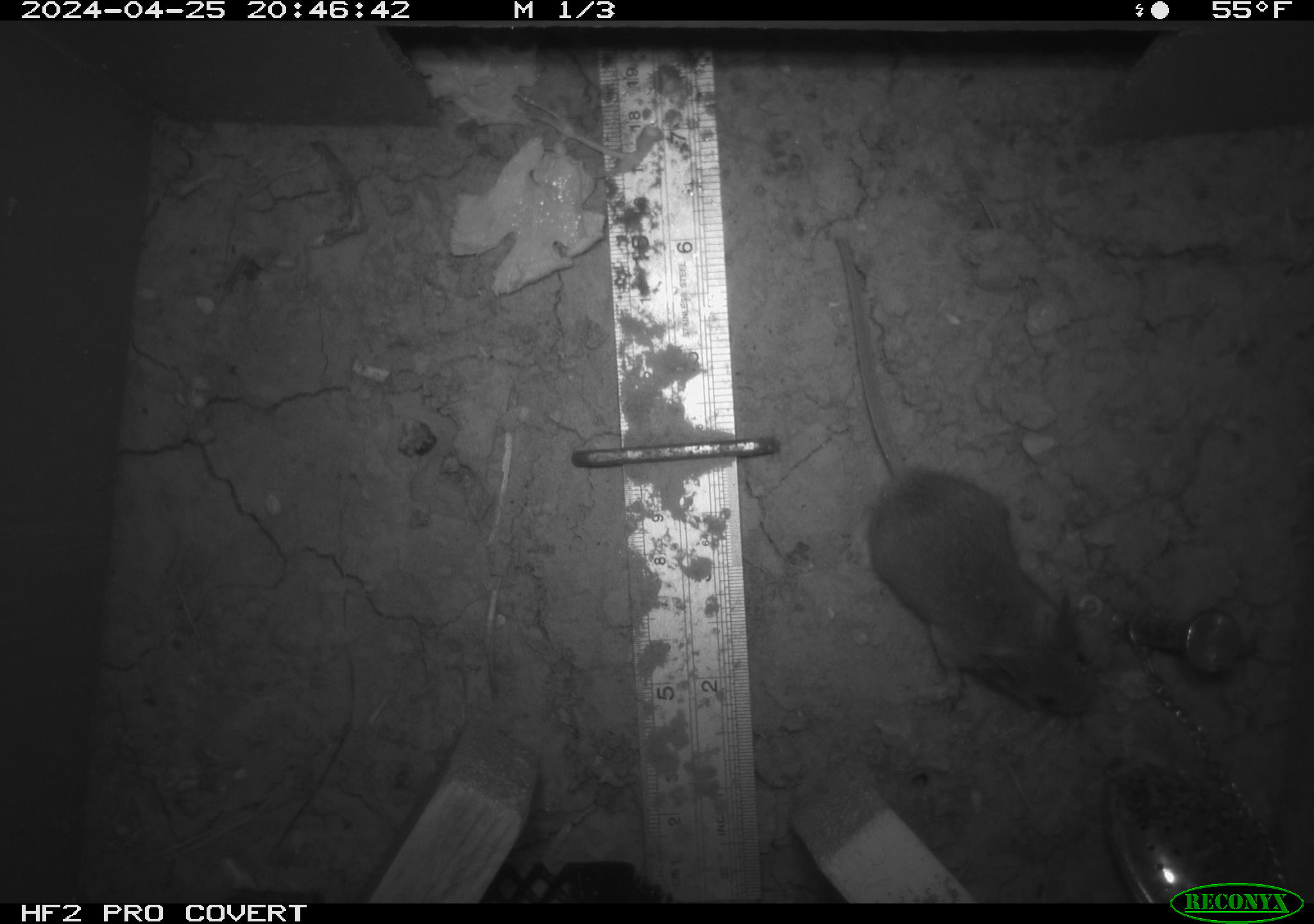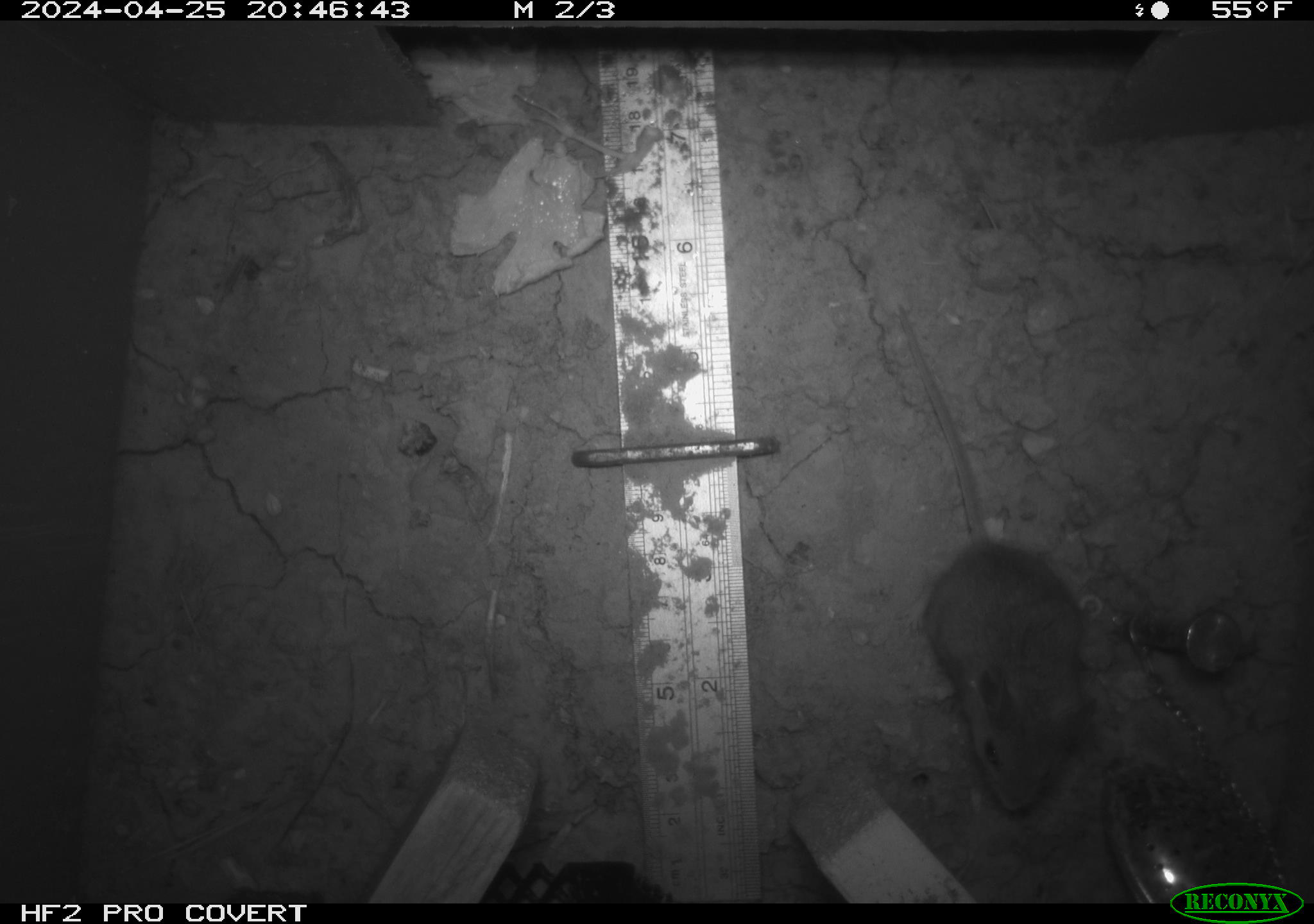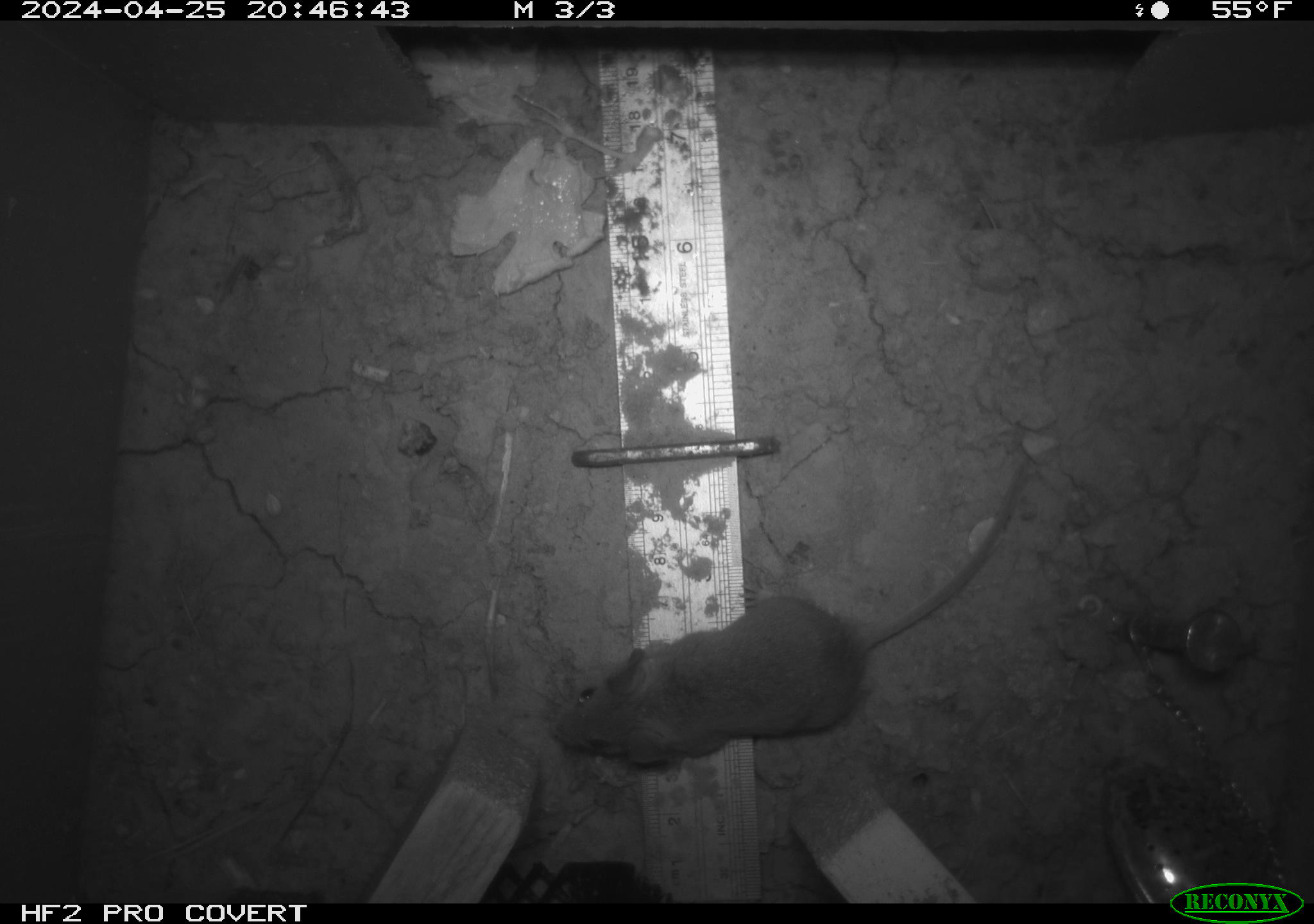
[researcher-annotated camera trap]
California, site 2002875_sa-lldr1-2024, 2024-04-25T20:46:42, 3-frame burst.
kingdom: Animalia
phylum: Chordata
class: Mammalia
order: Rodentia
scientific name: Rodentia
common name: mouse species